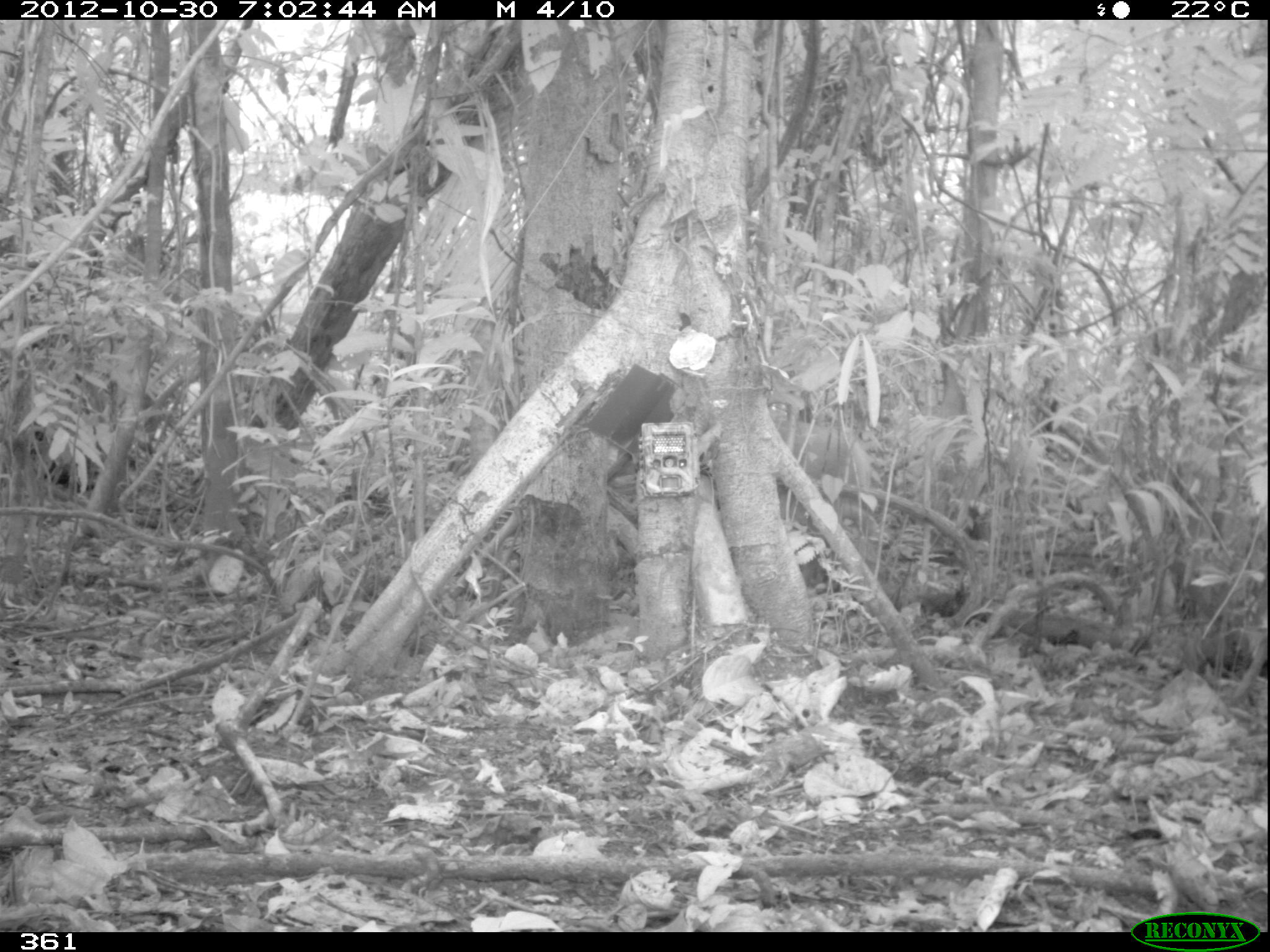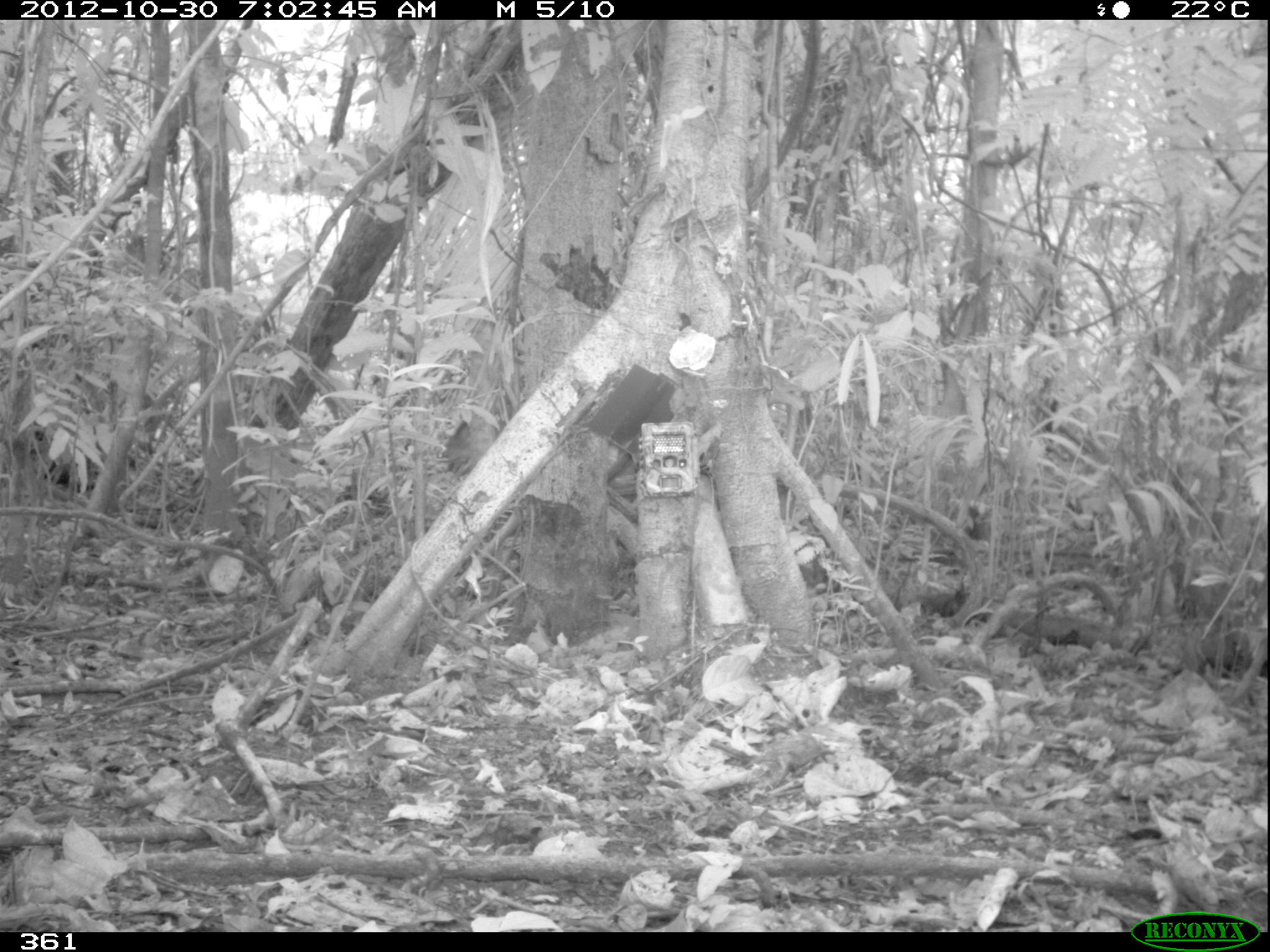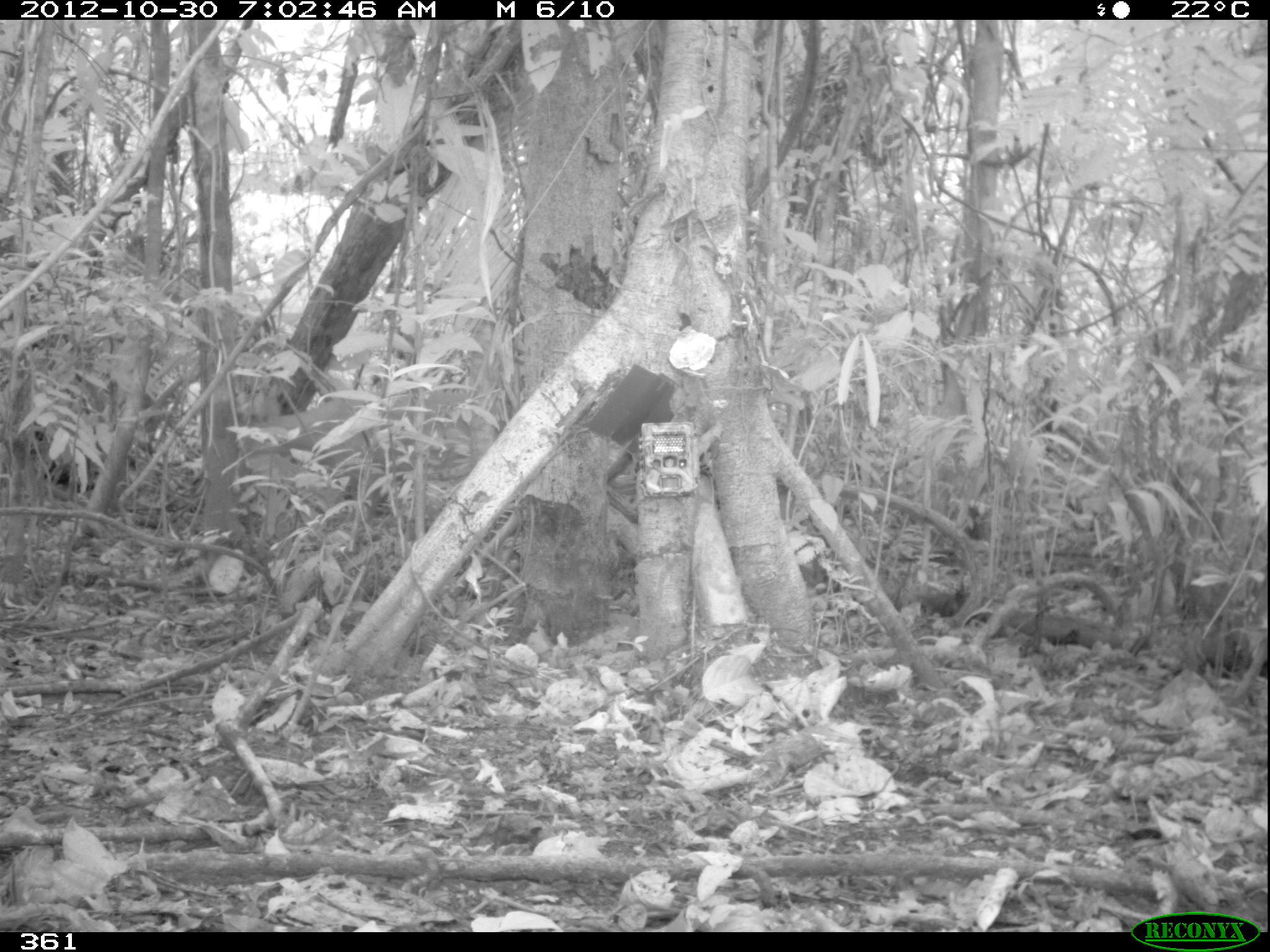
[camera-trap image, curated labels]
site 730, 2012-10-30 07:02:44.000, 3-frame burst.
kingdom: Animalia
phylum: Chordata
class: Mammalia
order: Artiodactyla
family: Cervidae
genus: Mazama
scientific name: Mazama americana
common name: red brocket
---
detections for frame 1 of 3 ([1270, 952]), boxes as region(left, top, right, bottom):
mazama americana: region(771, 414, 872, 582)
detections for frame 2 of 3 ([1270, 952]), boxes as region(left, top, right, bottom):
mazama americana: region(441, 413, 499, 479)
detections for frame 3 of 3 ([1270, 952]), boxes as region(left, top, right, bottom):
mazama americana: region(240, 390, 500, 562)